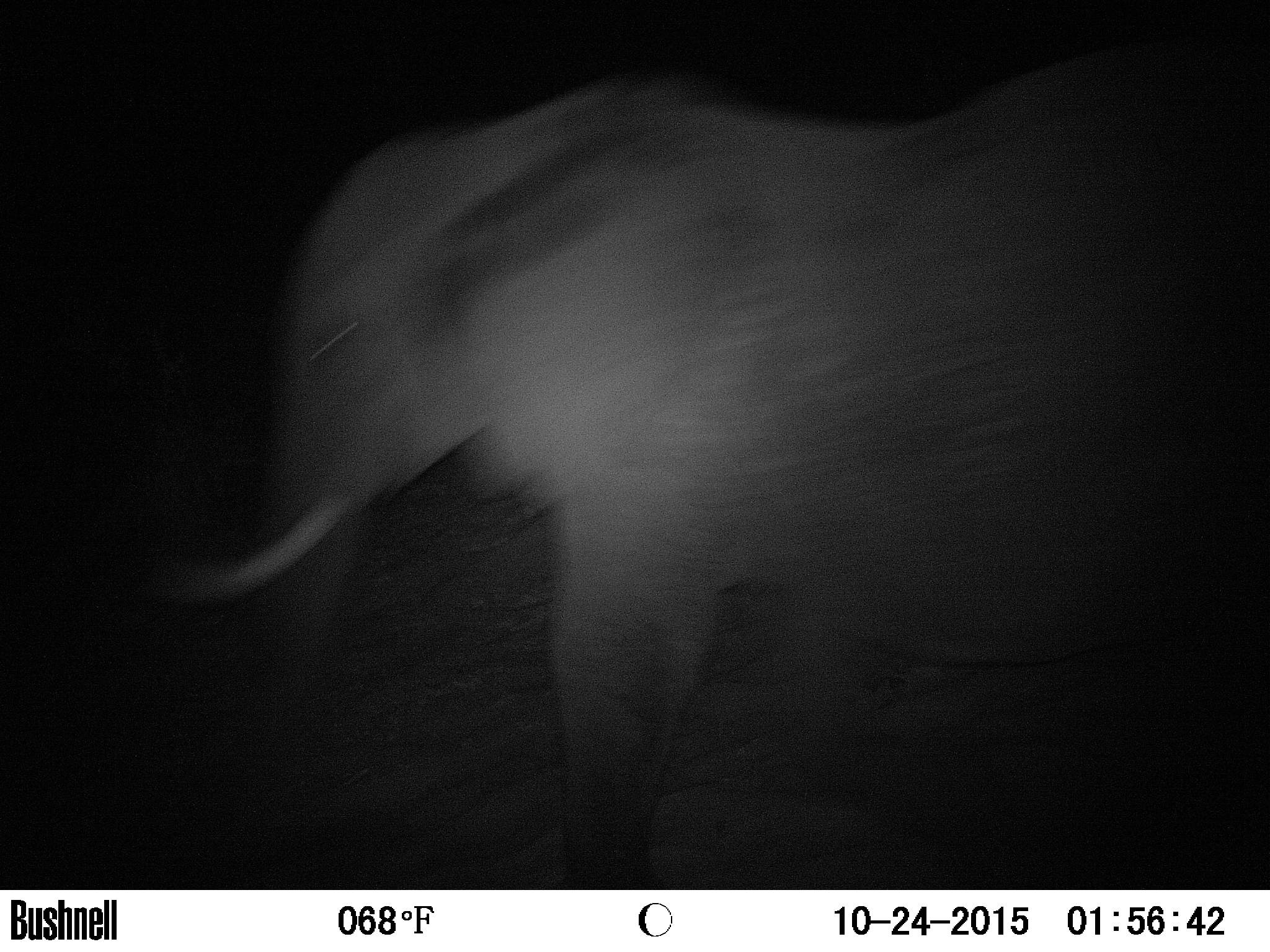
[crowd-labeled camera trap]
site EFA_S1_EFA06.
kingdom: Animalia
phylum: Chordata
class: Mammalia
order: Proboscidea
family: Elephantidae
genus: Loxodonta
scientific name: Loxodonta africana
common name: african bush elephant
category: elephant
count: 1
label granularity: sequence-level